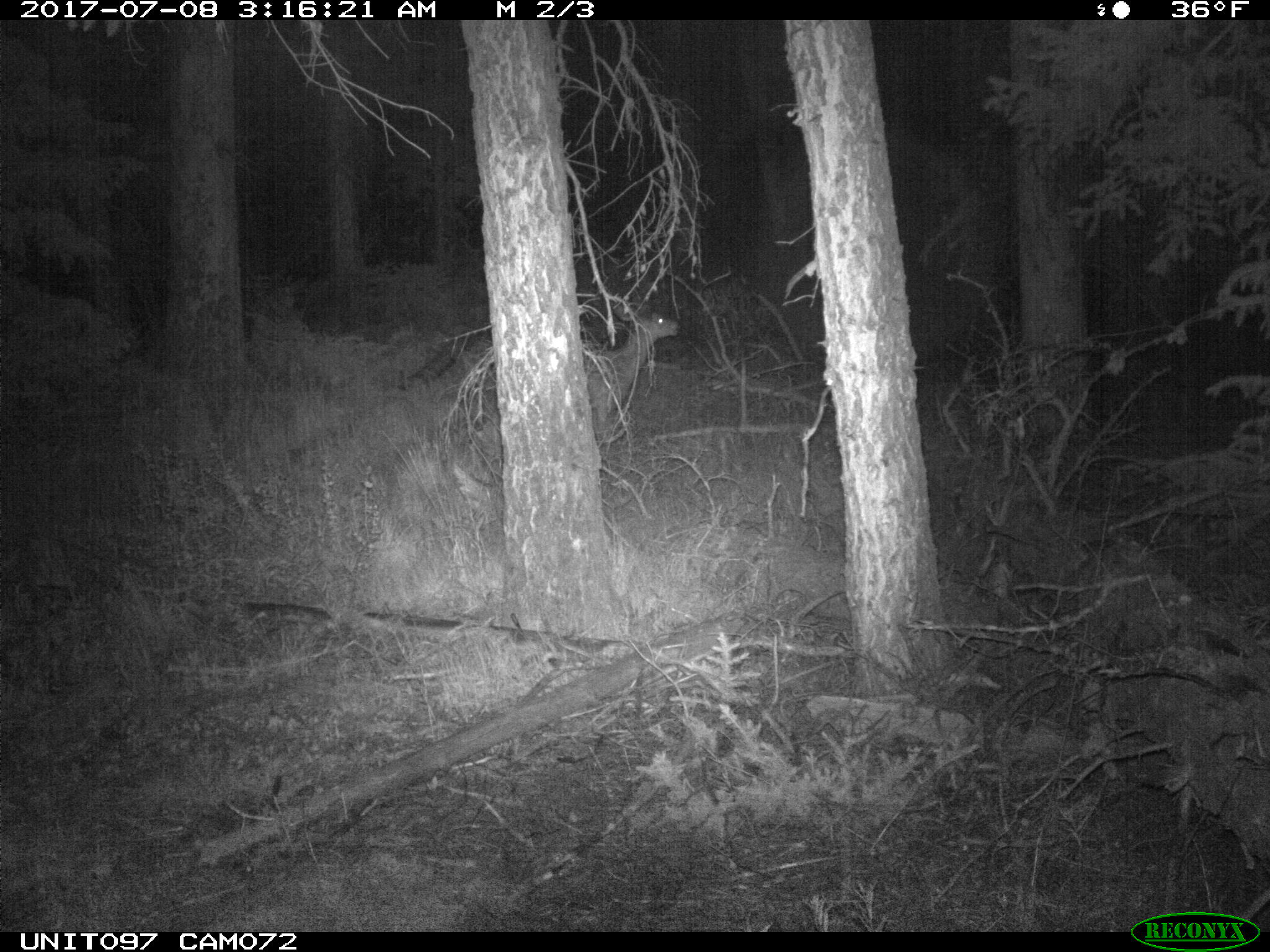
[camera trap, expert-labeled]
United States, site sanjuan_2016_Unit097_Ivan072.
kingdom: Animalia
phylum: Chordata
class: Mammalia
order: Artiodactyla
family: Cervidae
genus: Odocoileus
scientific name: Odocoileus hemionus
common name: mule deer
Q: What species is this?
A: Odocoileus hemionus (mule deer).